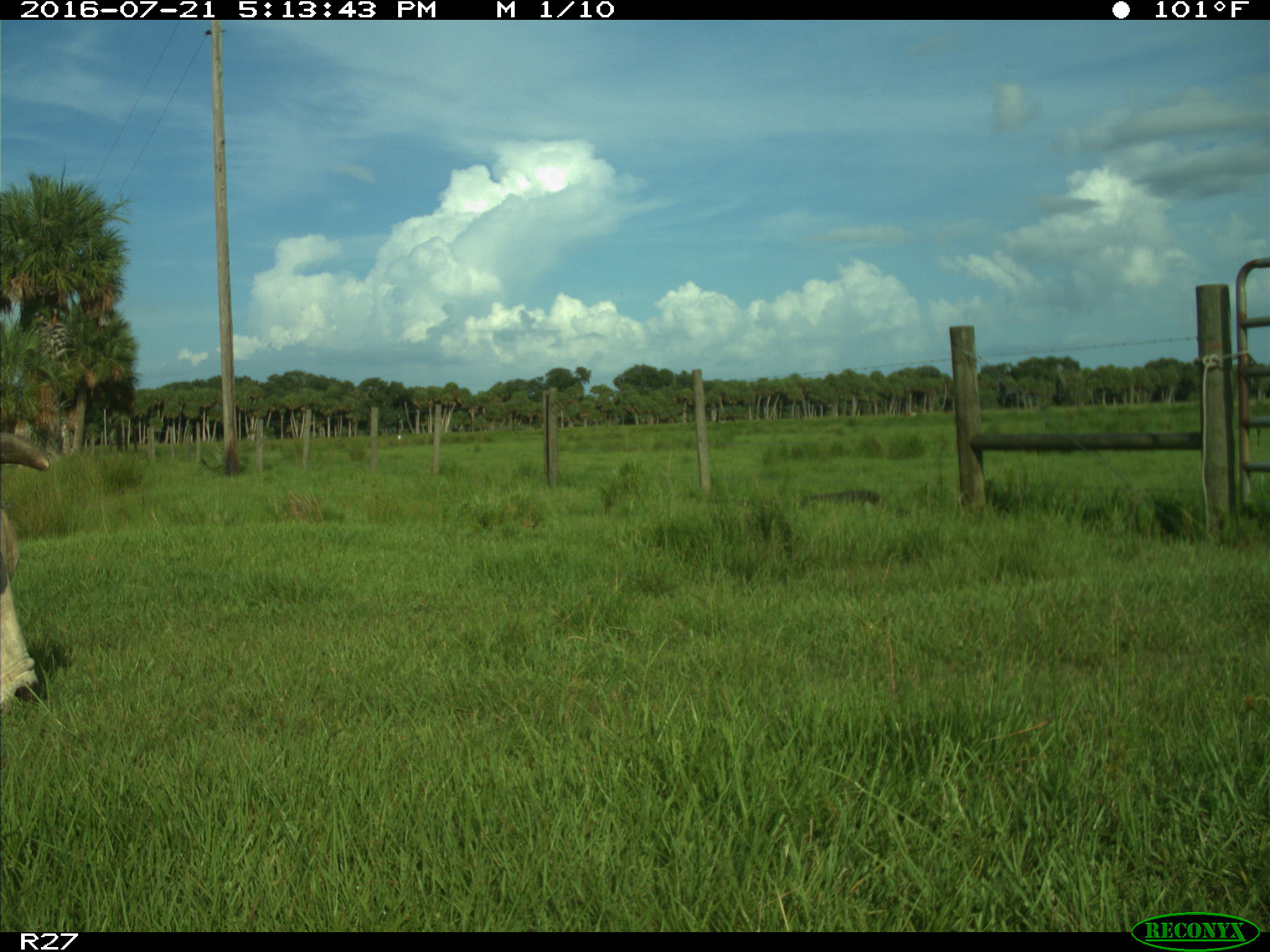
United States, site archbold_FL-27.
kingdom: Animalia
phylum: Chordata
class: Mammalia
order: Artiodactyla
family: Bovidae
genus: Bos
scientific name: Bos taurus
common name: domestic cow